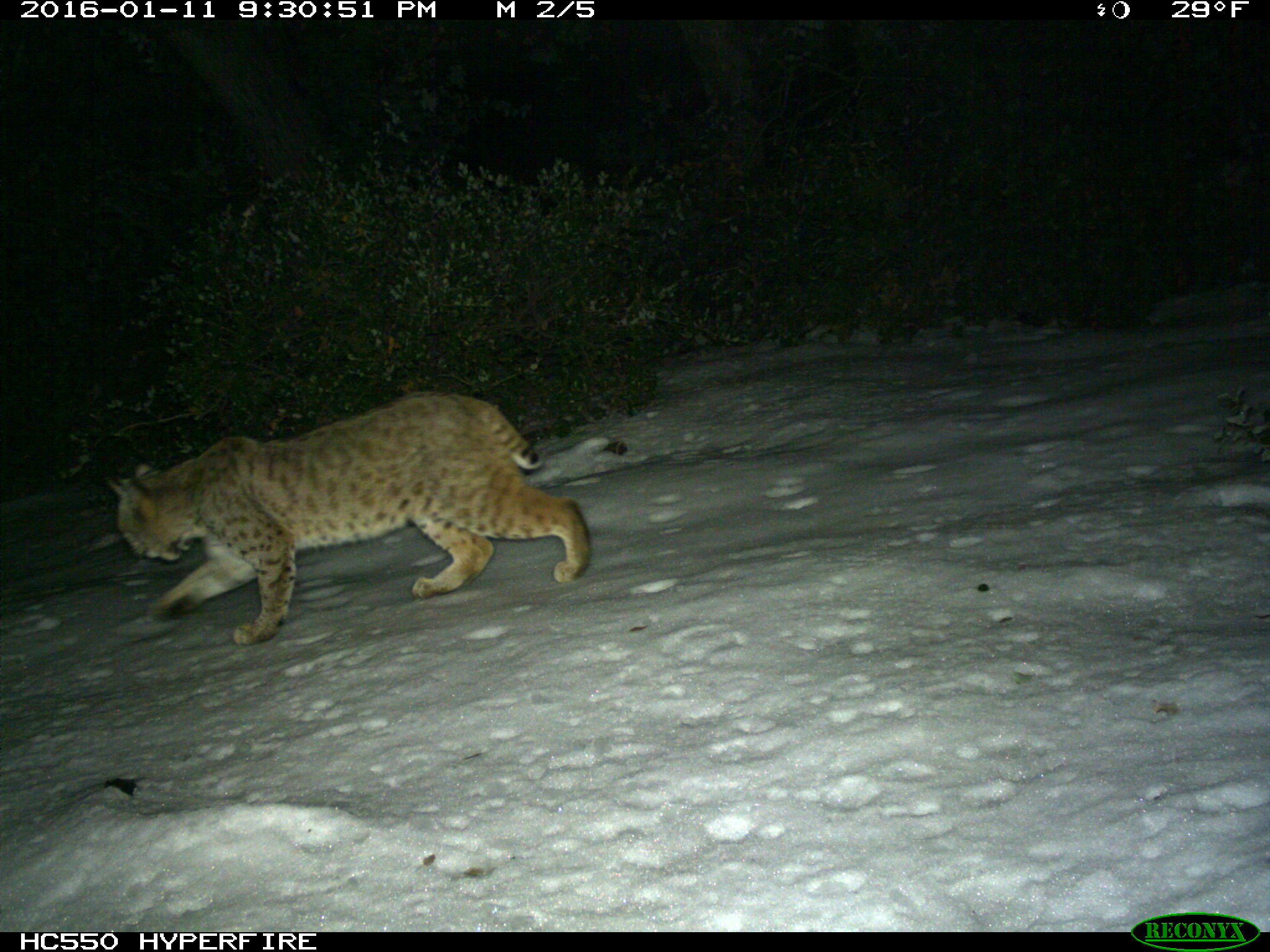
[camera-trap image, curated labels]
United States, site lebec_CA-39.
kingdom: Animalia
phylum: Chordata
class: Mammalia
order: Carnivora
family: Felidae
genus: Lynx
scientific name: Lynx rufus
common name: bobcat